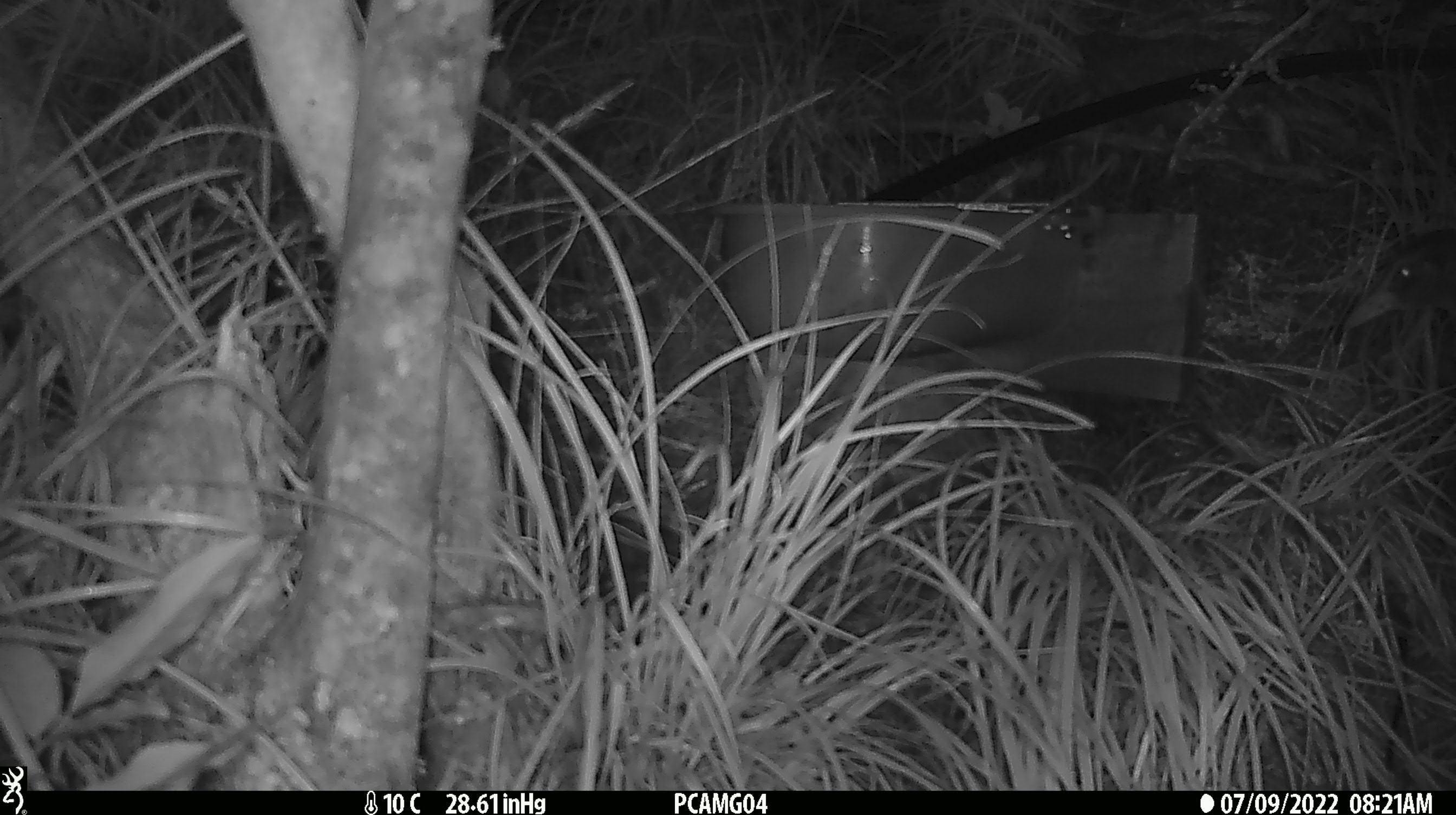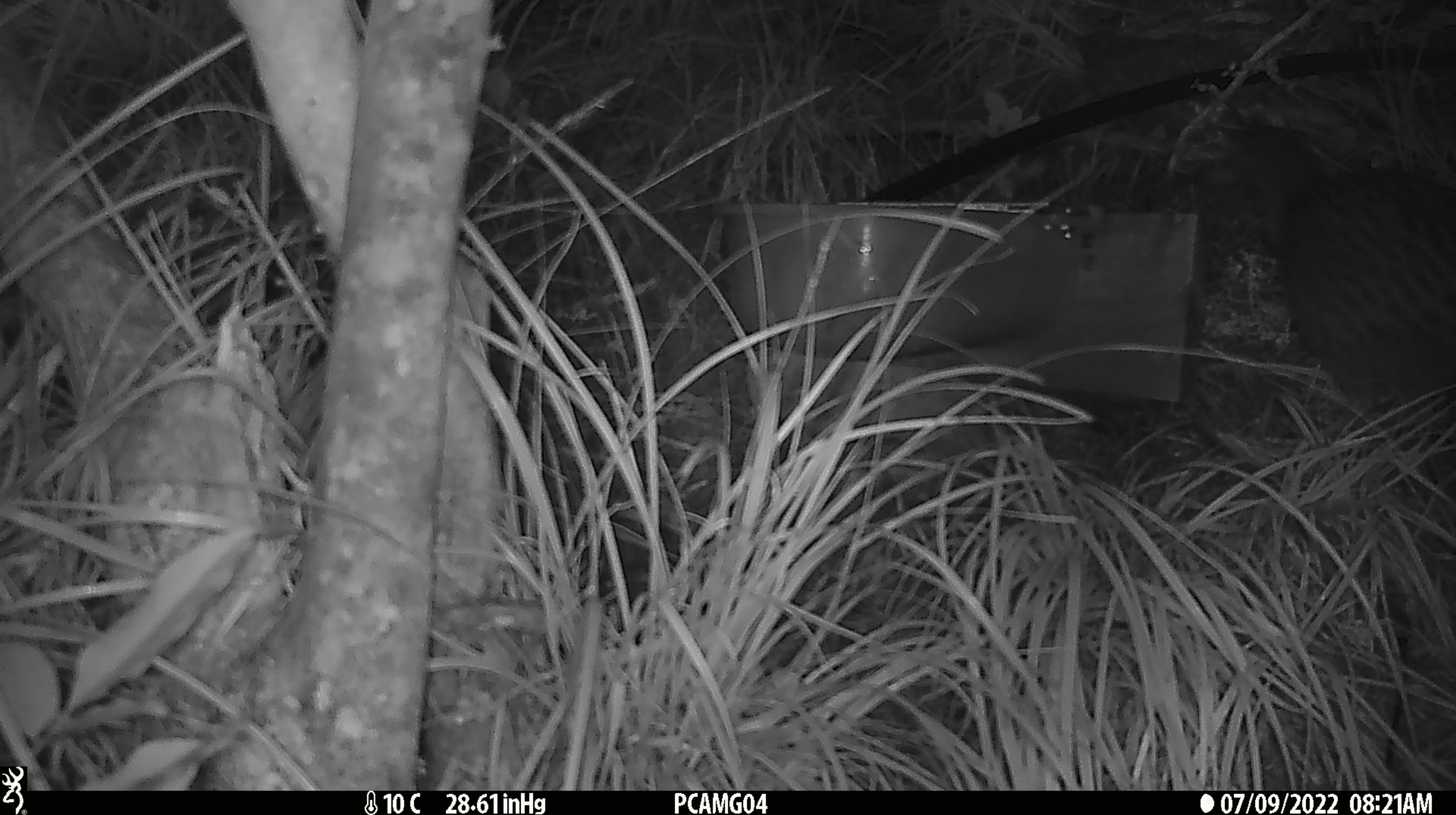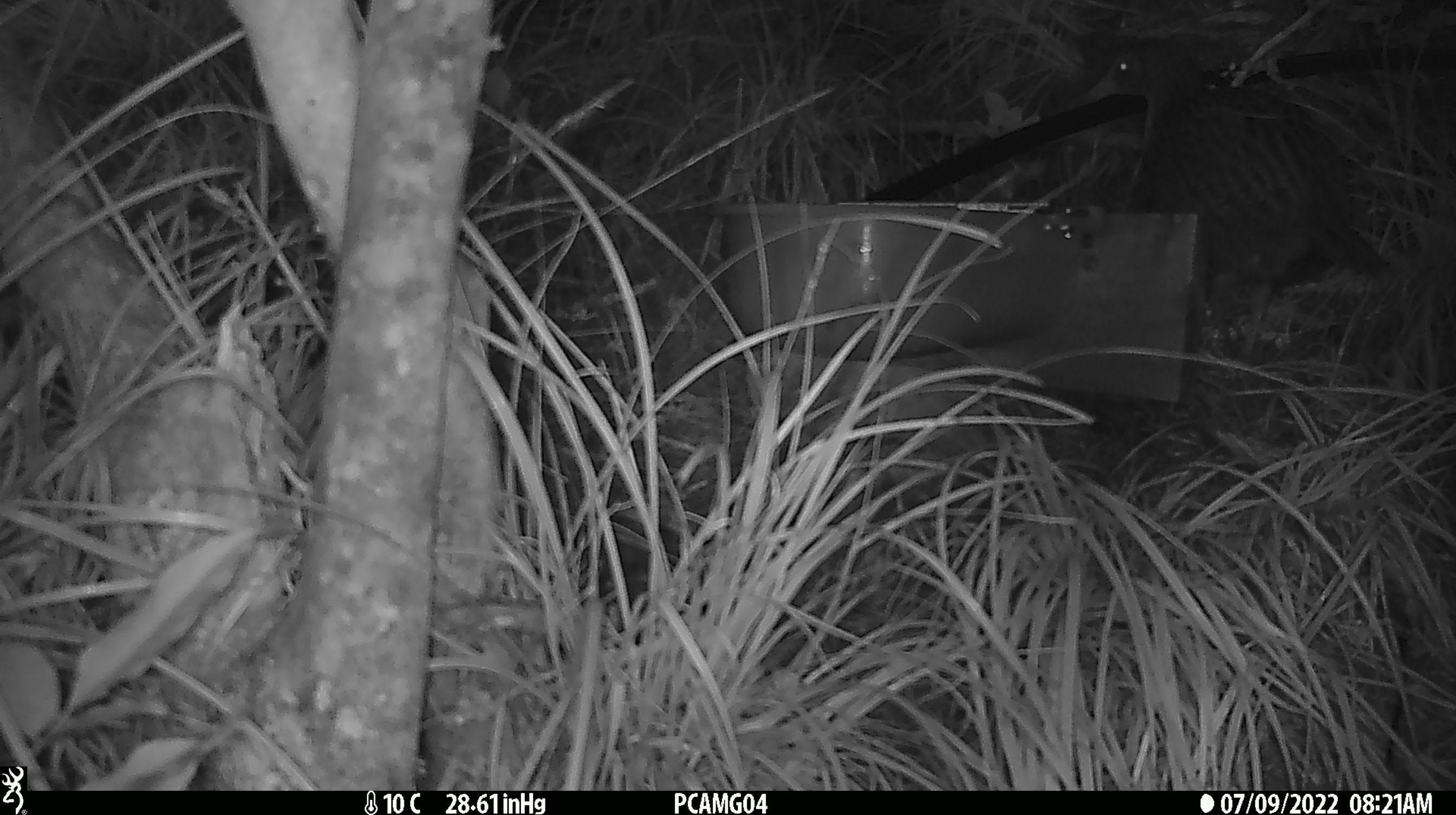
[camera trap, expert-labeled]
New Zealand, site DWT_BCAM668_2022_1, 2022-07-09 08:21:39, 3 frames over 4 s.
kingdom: Animalia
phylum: Chordata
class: Aves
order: Gruiformes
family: Rallidae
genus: Gallirallus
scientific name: Gallirallus australis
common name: weka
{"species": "weka (Gallirallus australis)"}